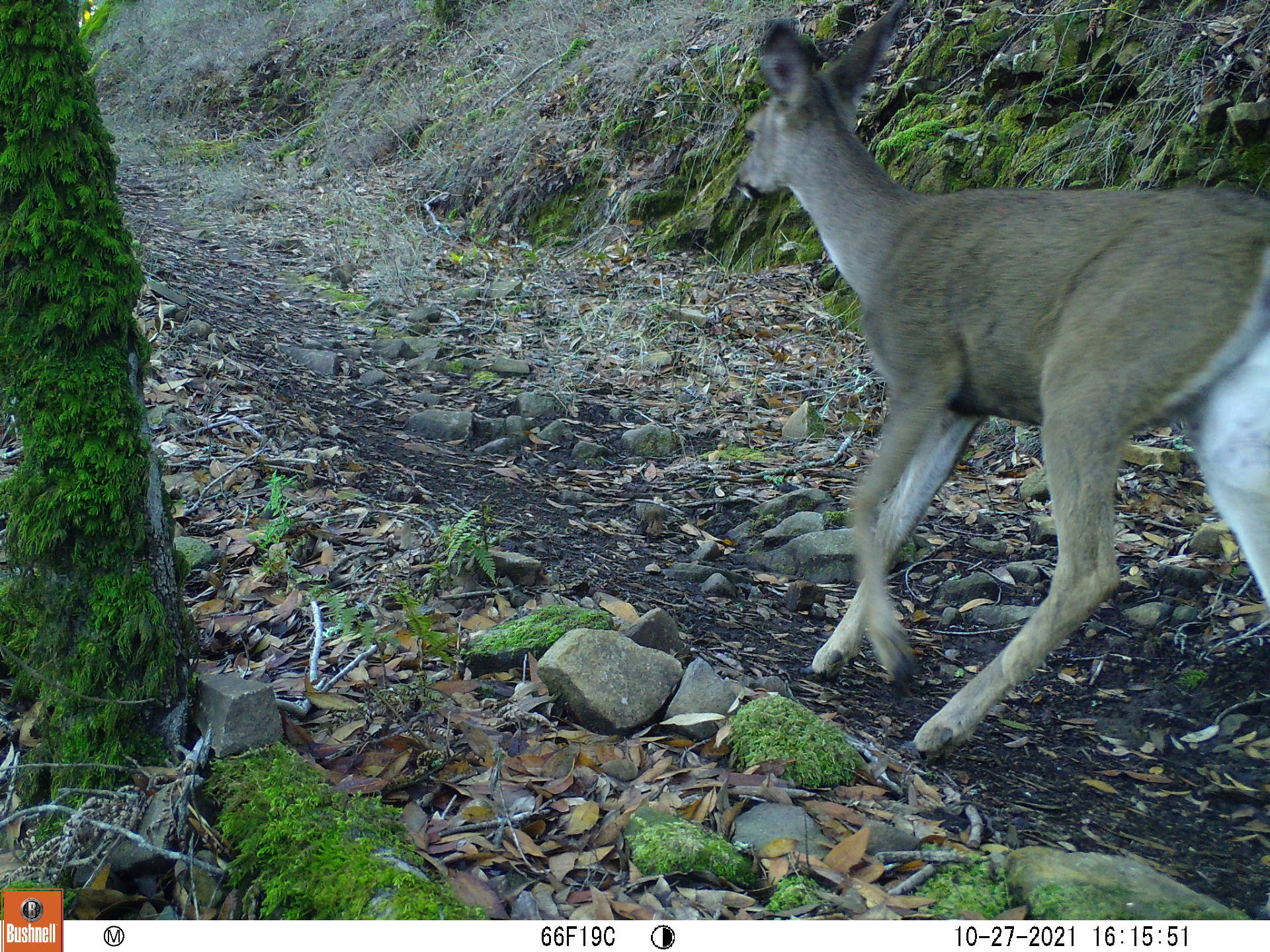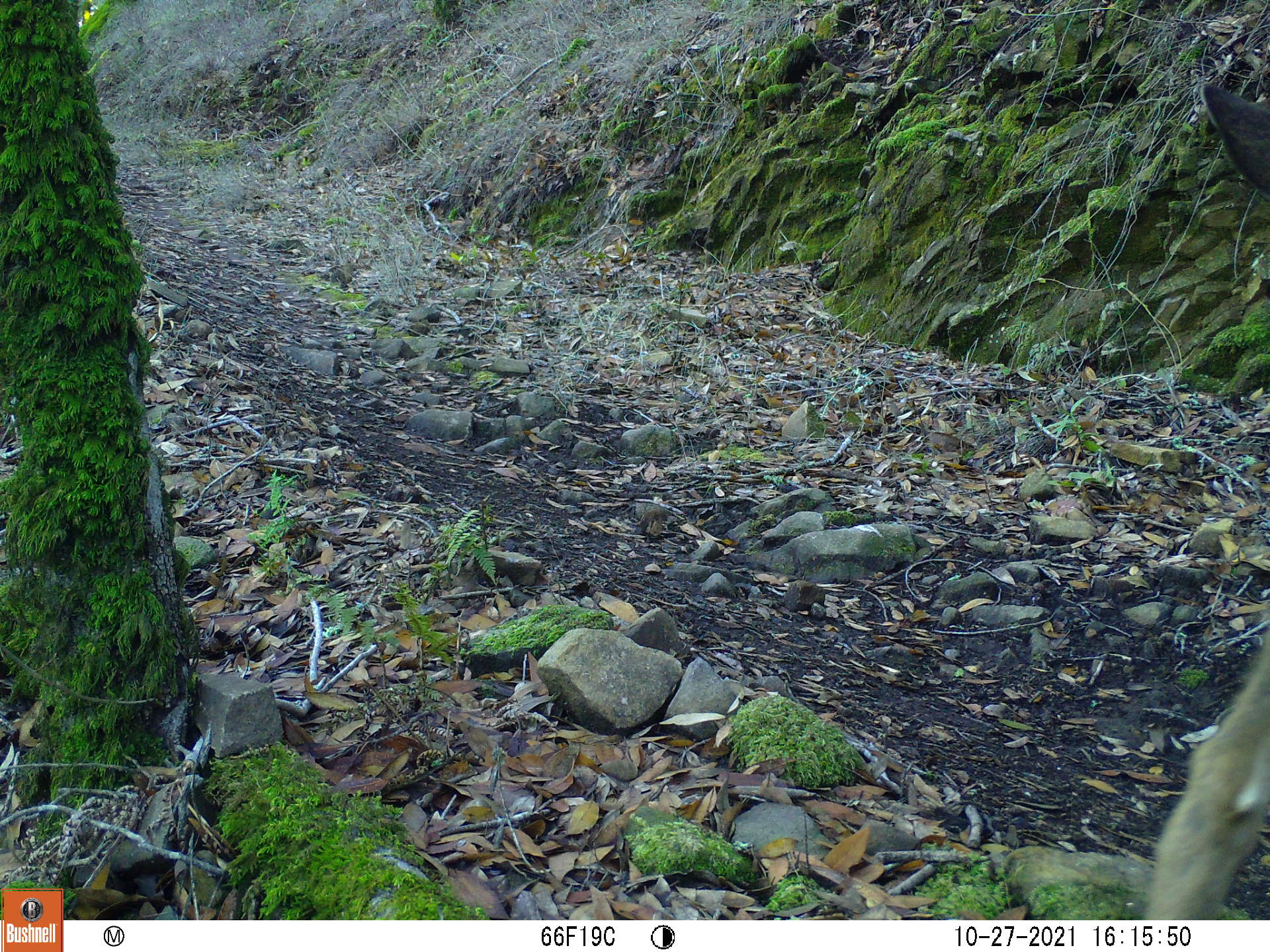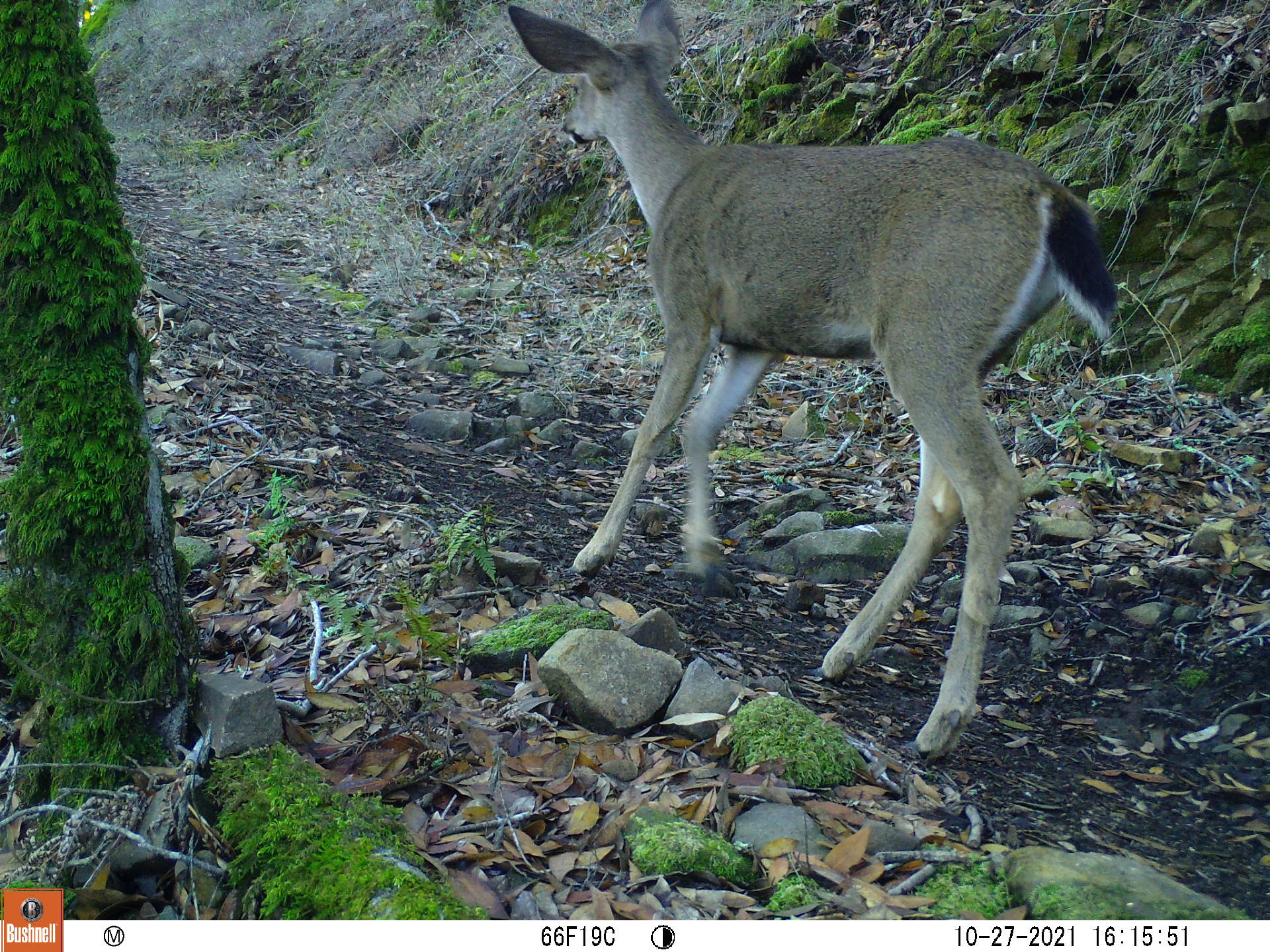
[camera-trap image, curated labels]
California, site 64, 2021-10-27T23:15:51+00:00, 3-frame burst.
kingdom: Animalia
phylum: Chordata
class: Mammalia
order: Artiodactyla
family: Cervidae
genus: Odocoileus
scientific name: Odocoileus hemionus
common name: mule deer